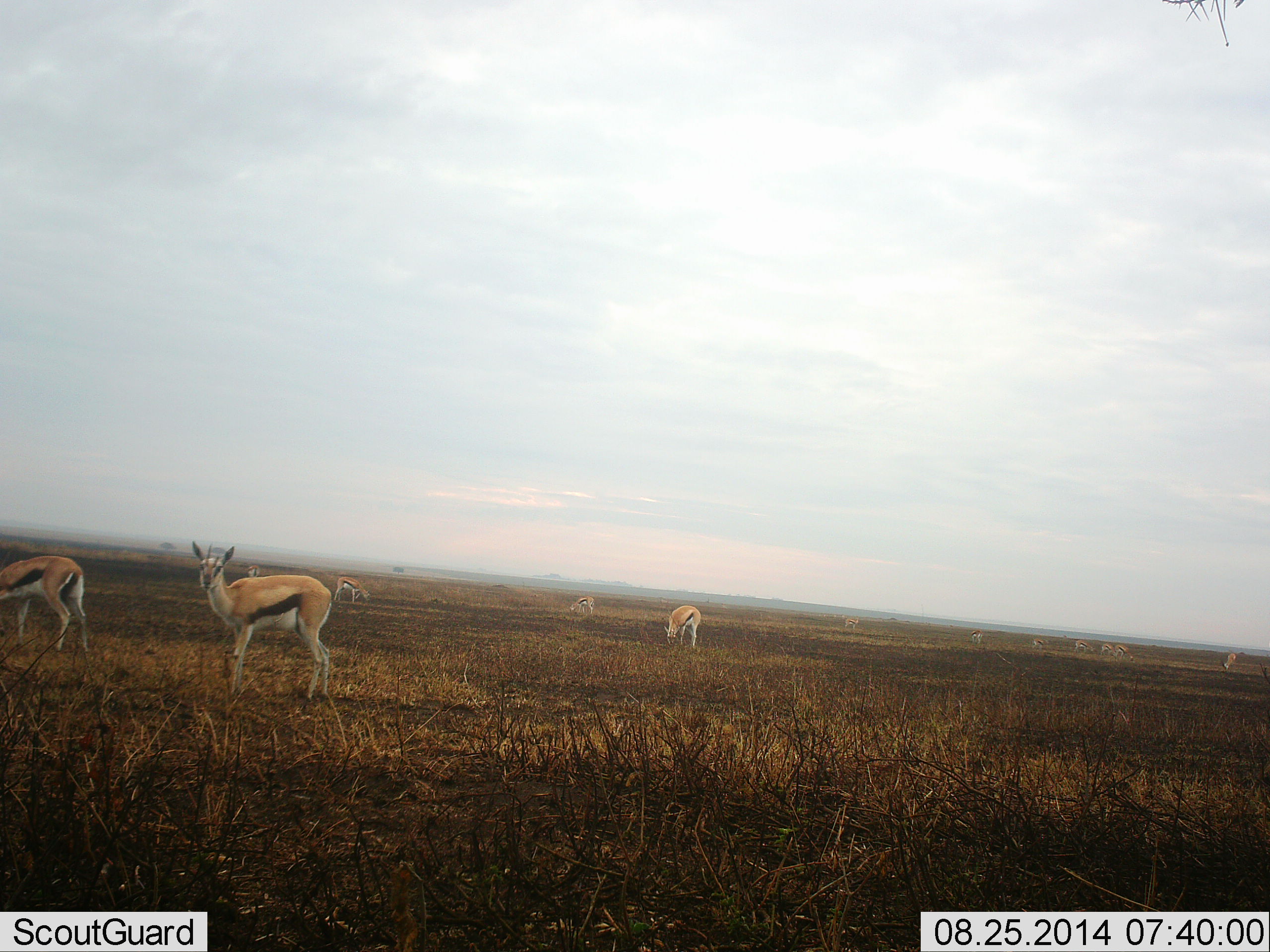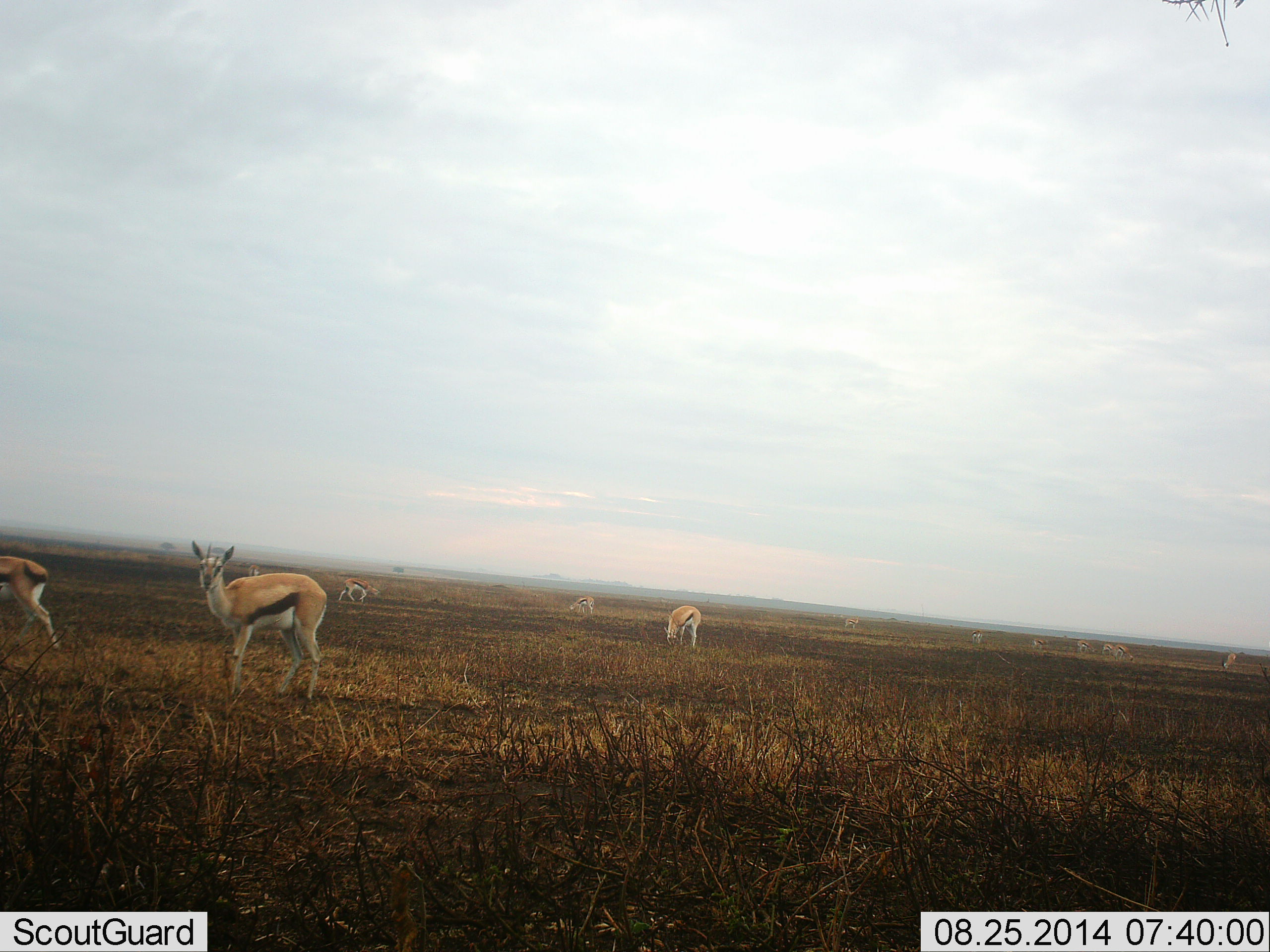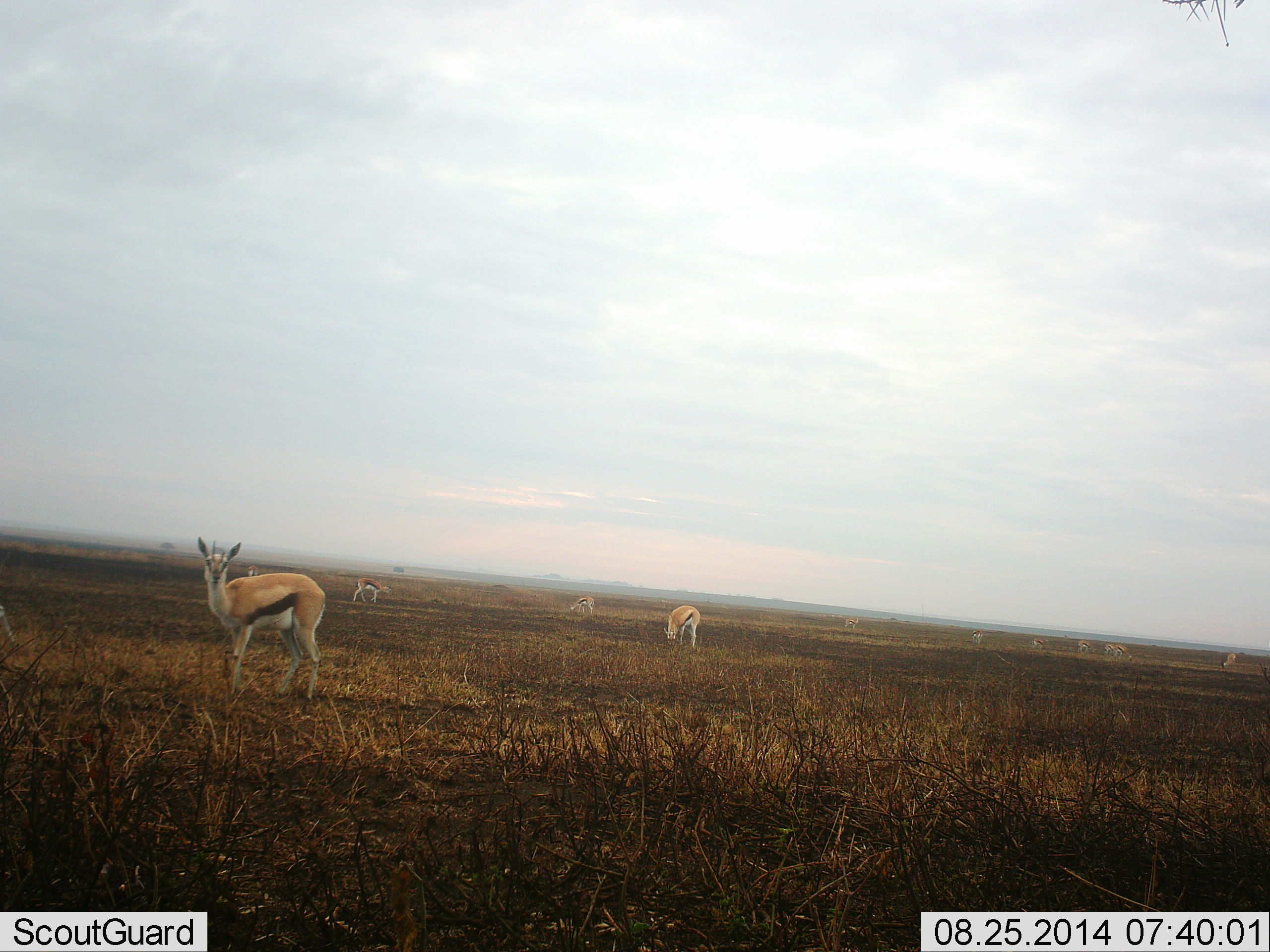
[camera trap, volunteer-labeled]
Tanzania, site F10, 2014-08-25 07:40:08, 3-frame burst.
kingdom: Animalia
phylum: Chordata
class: Mammalia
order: Artiodactyla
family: Bovidae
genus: Eudorcas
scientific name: Eudorcas thomsonii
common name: thomson's gazelle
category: gazellethomsons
Gazellethomsons (thomson's gazelle) (Eudorcas thomsonii), count 11-50. Behavior (volunteer vote fractions): standing 70%, resting 0%, moving 60%, interacting 0%. Young present (vote fraction): 0%. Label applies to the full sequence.